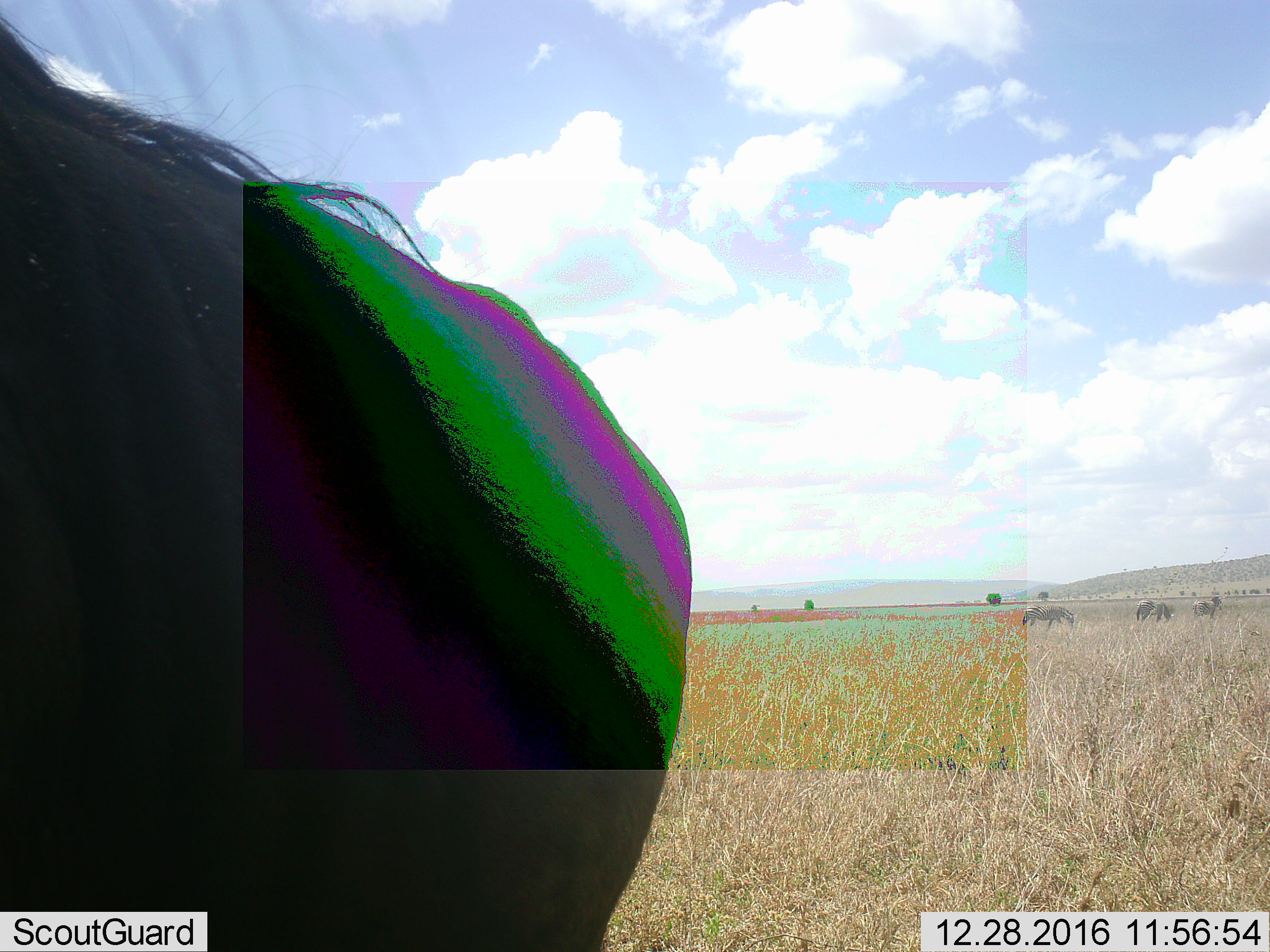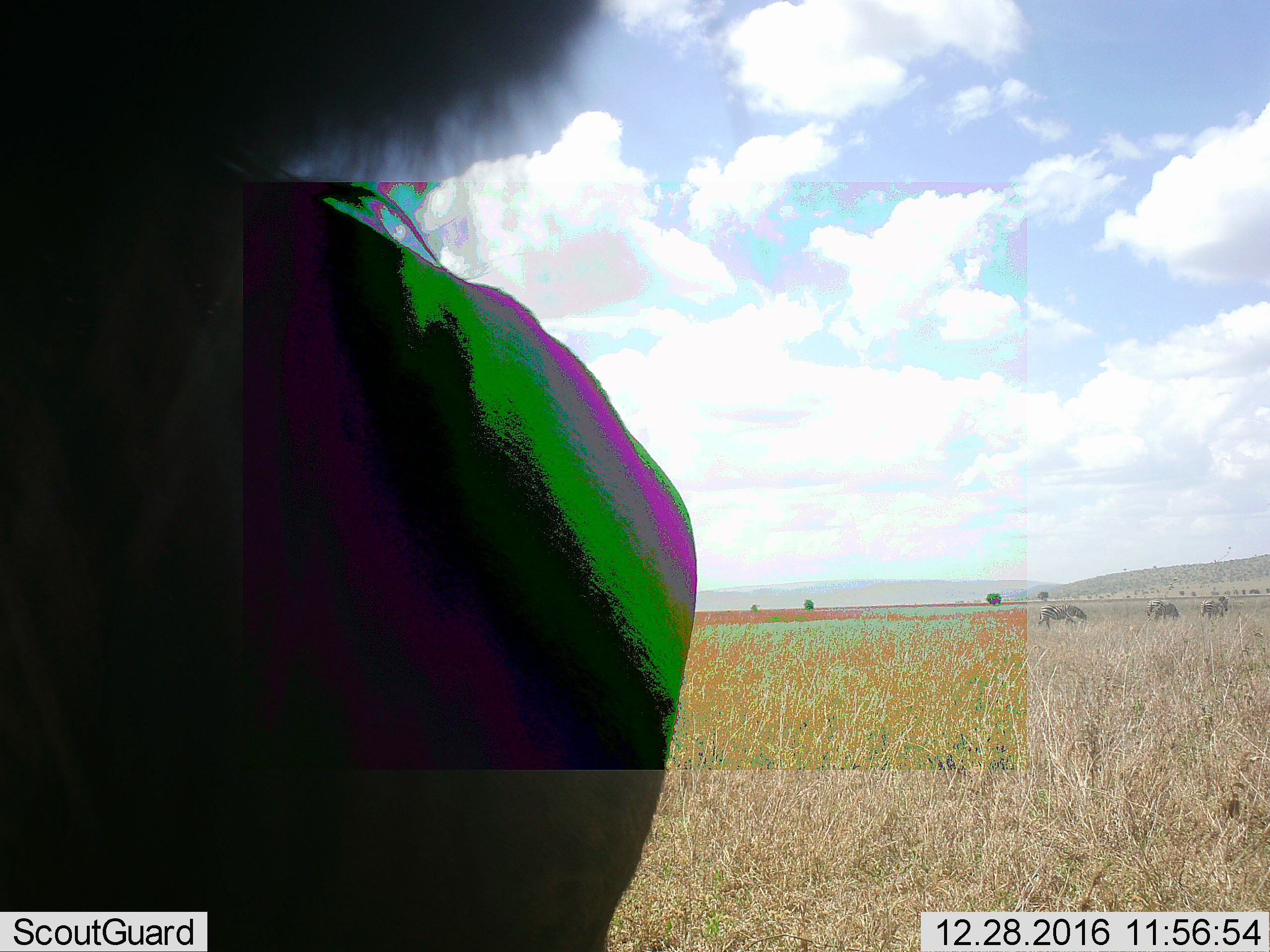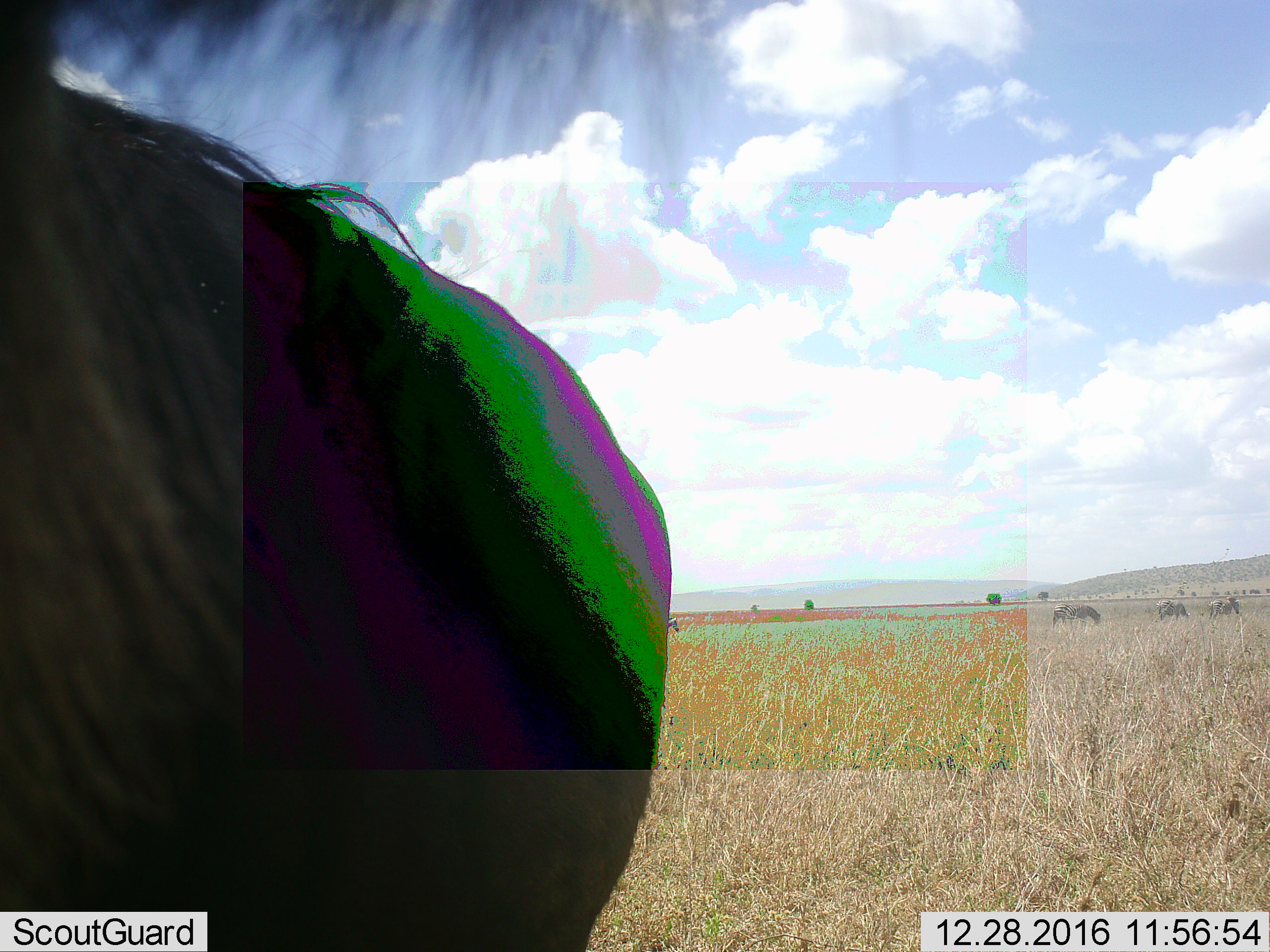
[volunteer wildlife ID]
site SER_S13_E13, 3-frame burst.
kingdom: Animalia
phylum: Chordata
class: Mammalia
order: Artiodactyla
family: Bovidae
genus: Connochaetes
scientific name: Connochaetes taurinus taurinus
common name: blue wildebeest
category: wildebeestblue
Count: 1.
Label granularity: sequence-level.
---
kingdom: Animalia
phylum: Chordata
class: Mammalia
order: Perissodactyla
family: Equidae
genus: Equus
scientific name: Equus quagga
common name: plains zebra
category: zebraplains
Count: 4.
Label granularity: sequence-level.